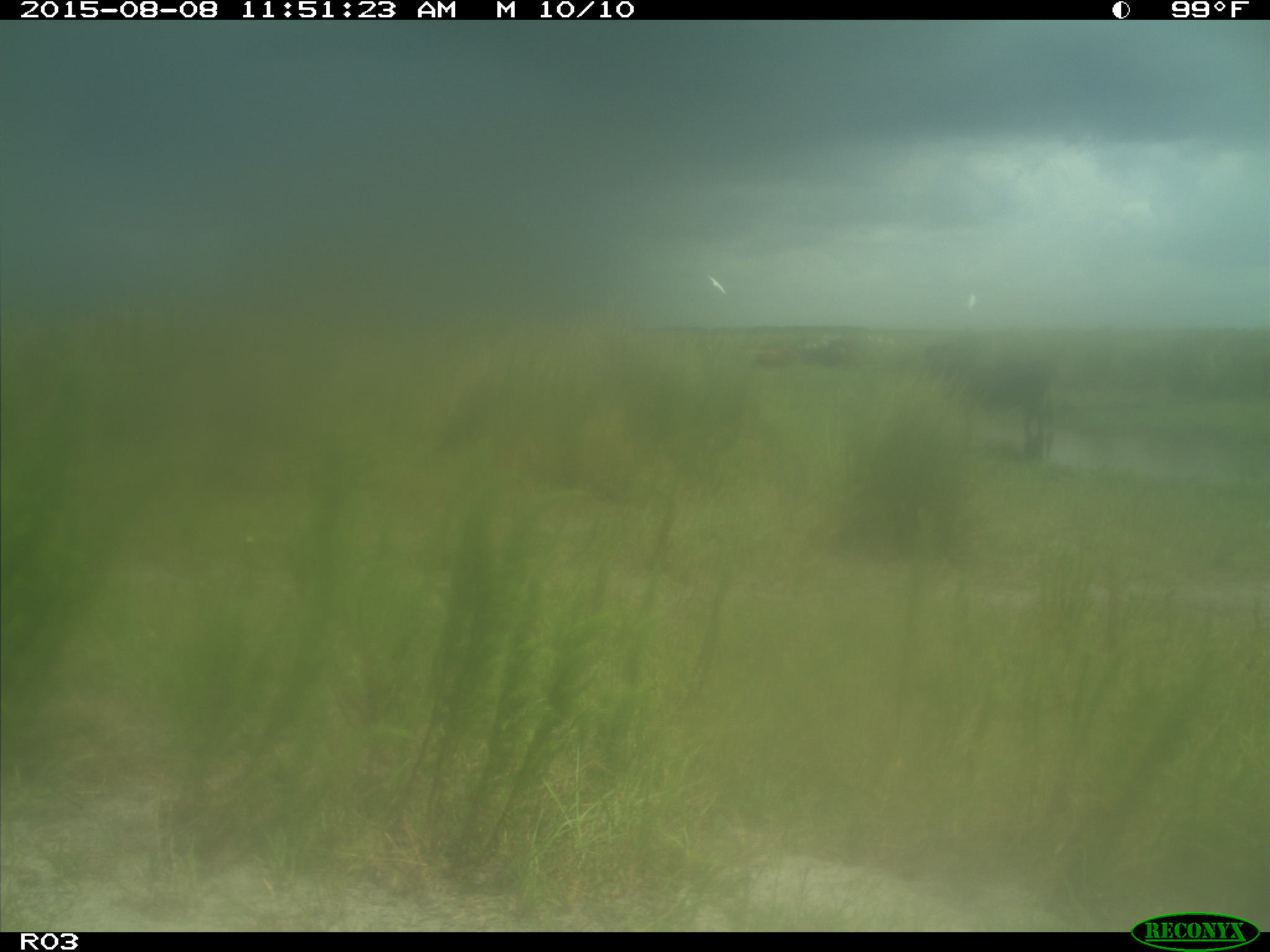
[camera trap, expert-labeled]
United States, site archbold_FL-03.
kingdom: Animalia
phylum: Chordata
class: Mammalia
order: Artiodactyla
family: Bovidae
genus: Bos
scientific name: Bos taurus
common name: domestic cow